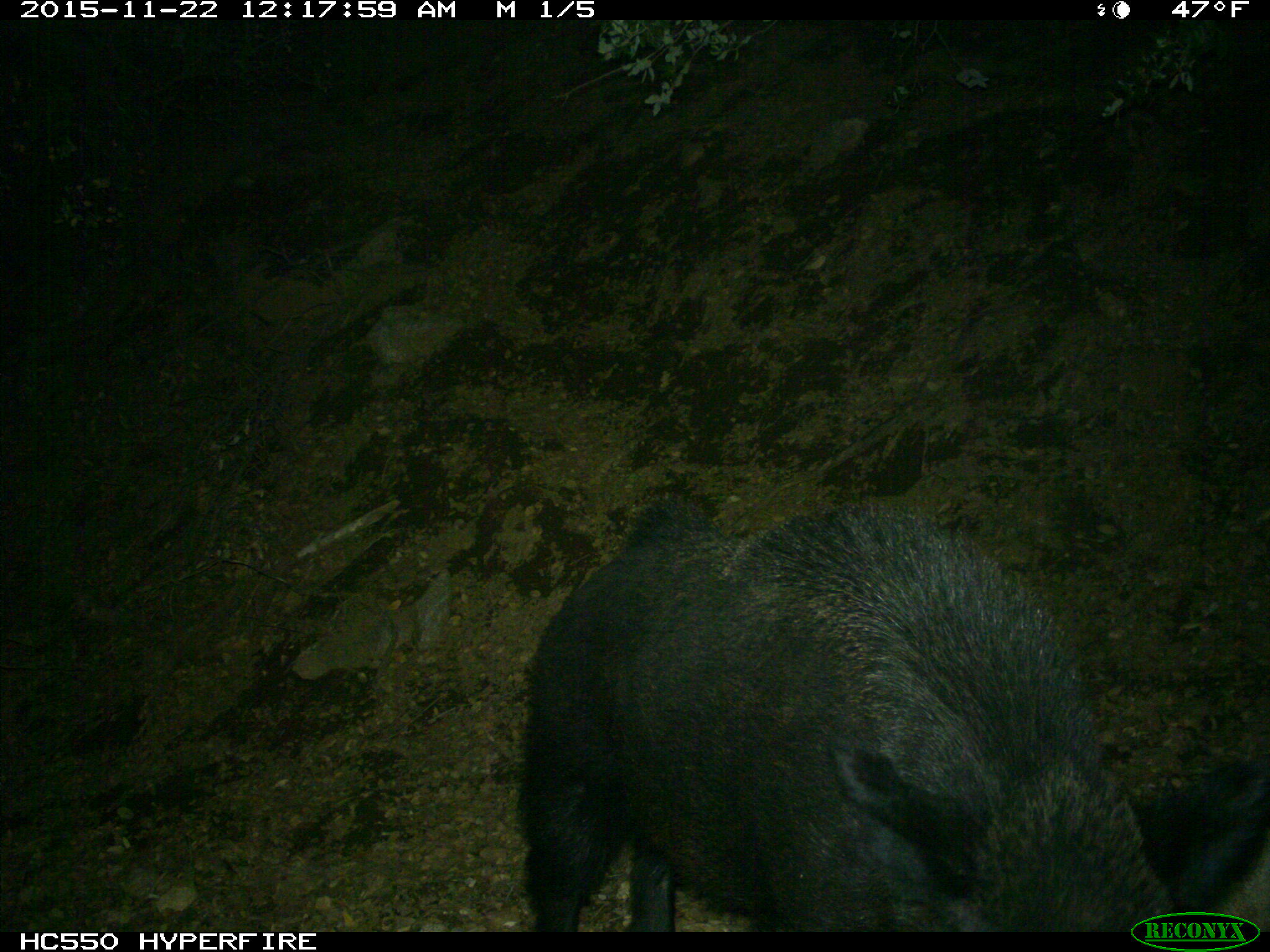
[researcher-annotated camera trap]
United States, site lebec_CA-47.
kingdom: Animalia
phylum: Chordata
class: Mammalia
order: Artiodactyla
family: Suidae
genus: Sus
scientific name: Sus scrofa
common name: wild boar